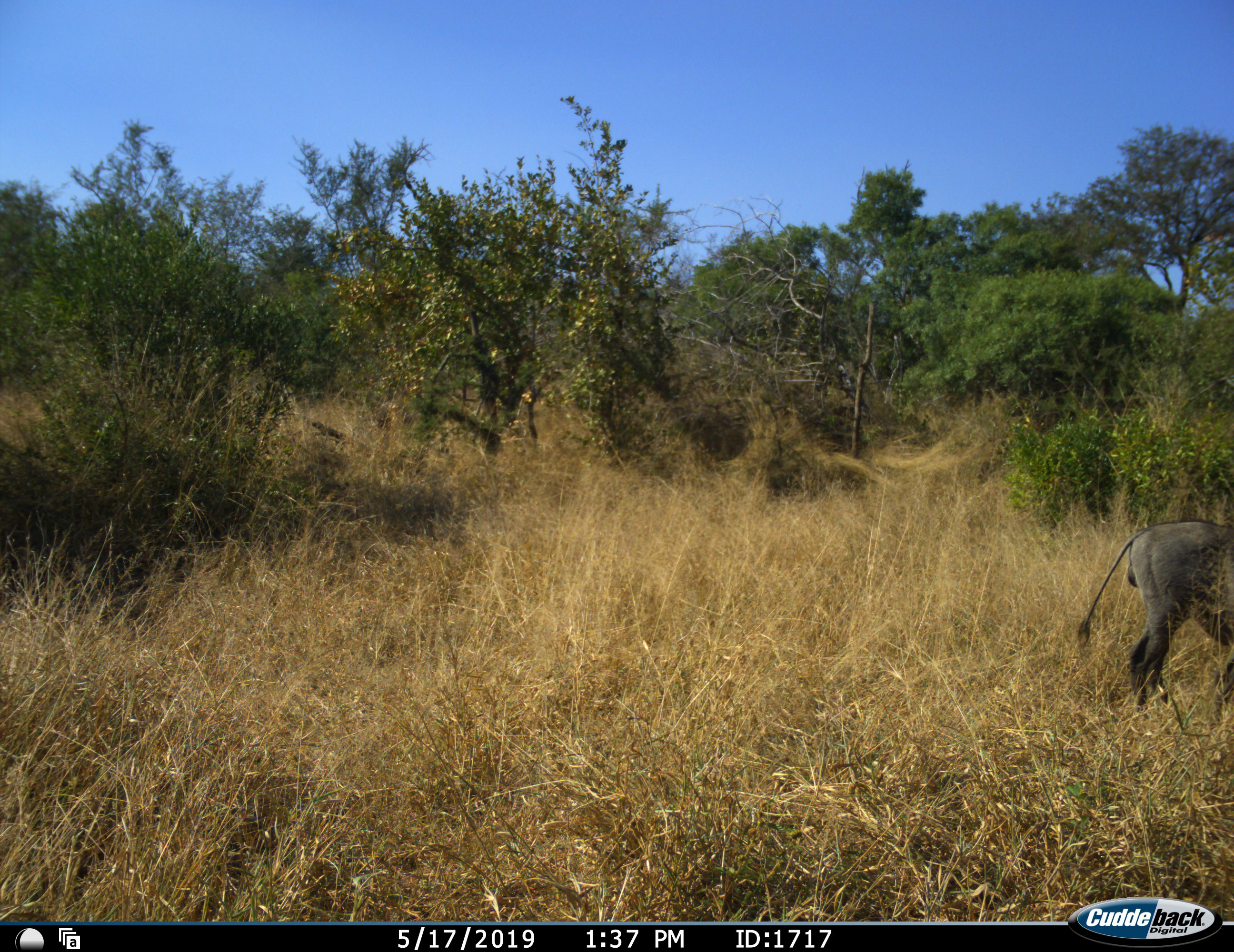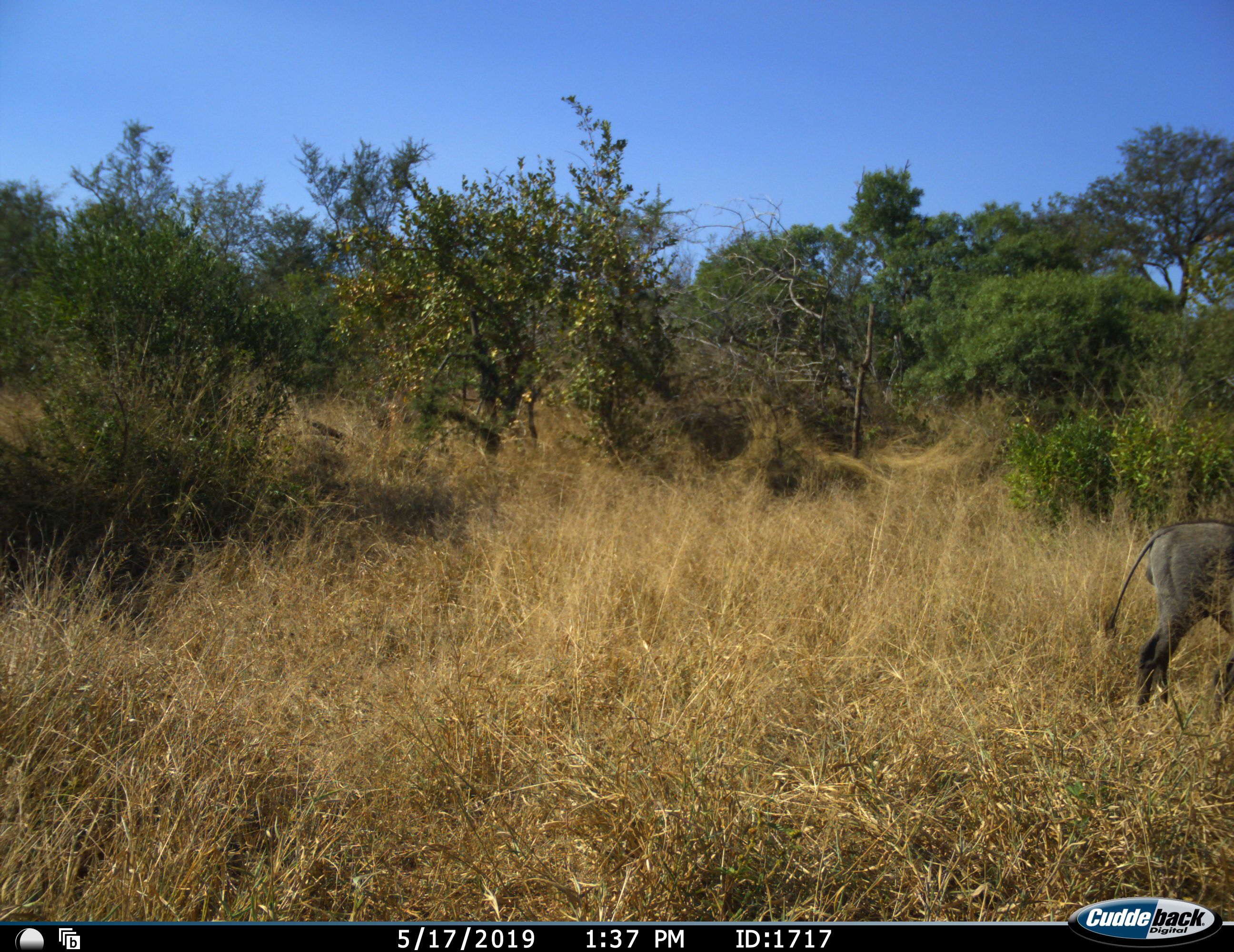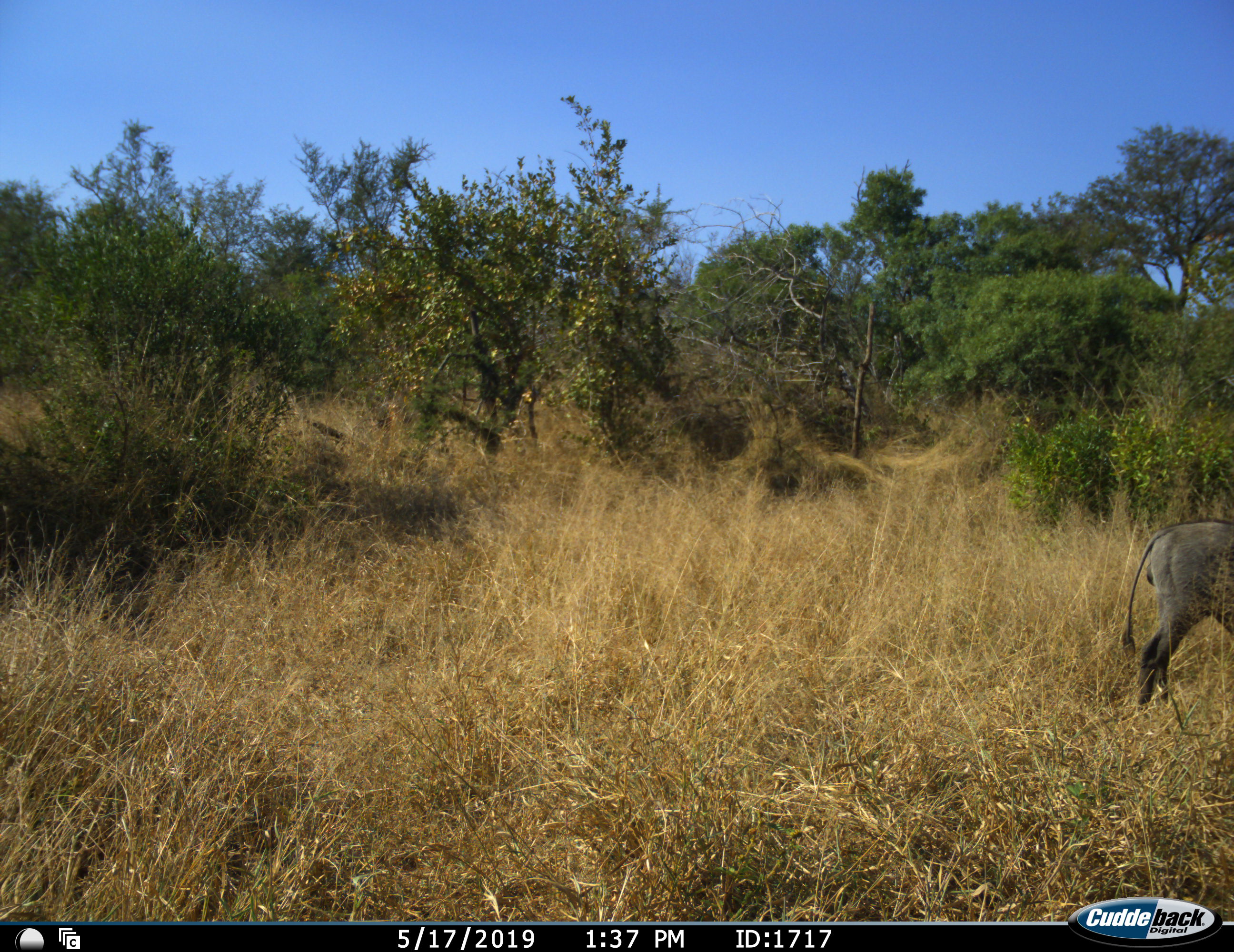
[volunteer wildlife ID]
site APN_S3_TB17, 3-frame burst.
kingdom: Animalia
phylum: Chordata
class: Mammalia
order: Artiodactyla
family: Suidae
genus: Phacochoerus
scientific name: Phacochoerus africanus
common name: warthog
Warthog (Phacochoerus africanus), count 1. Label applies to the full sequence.